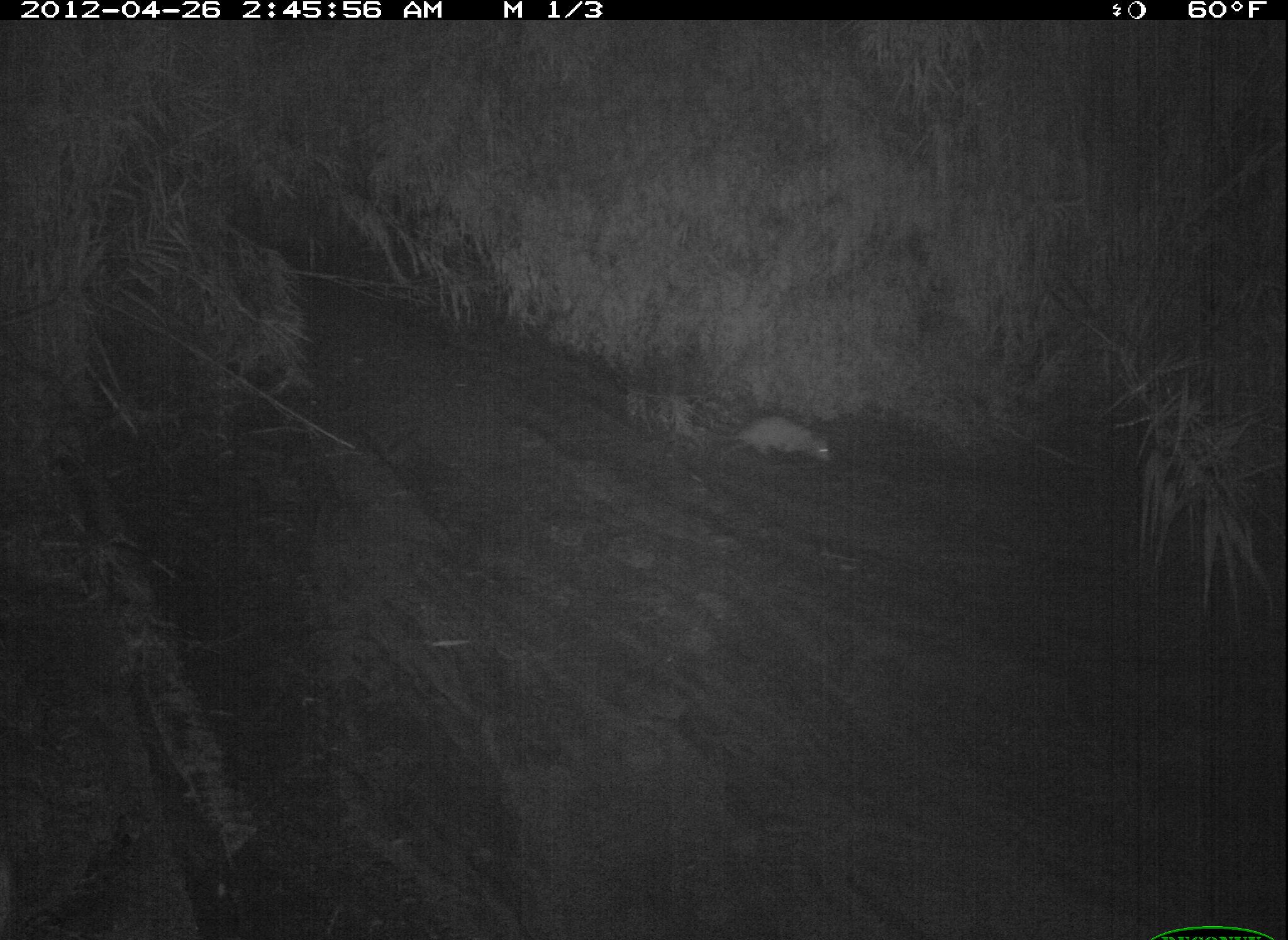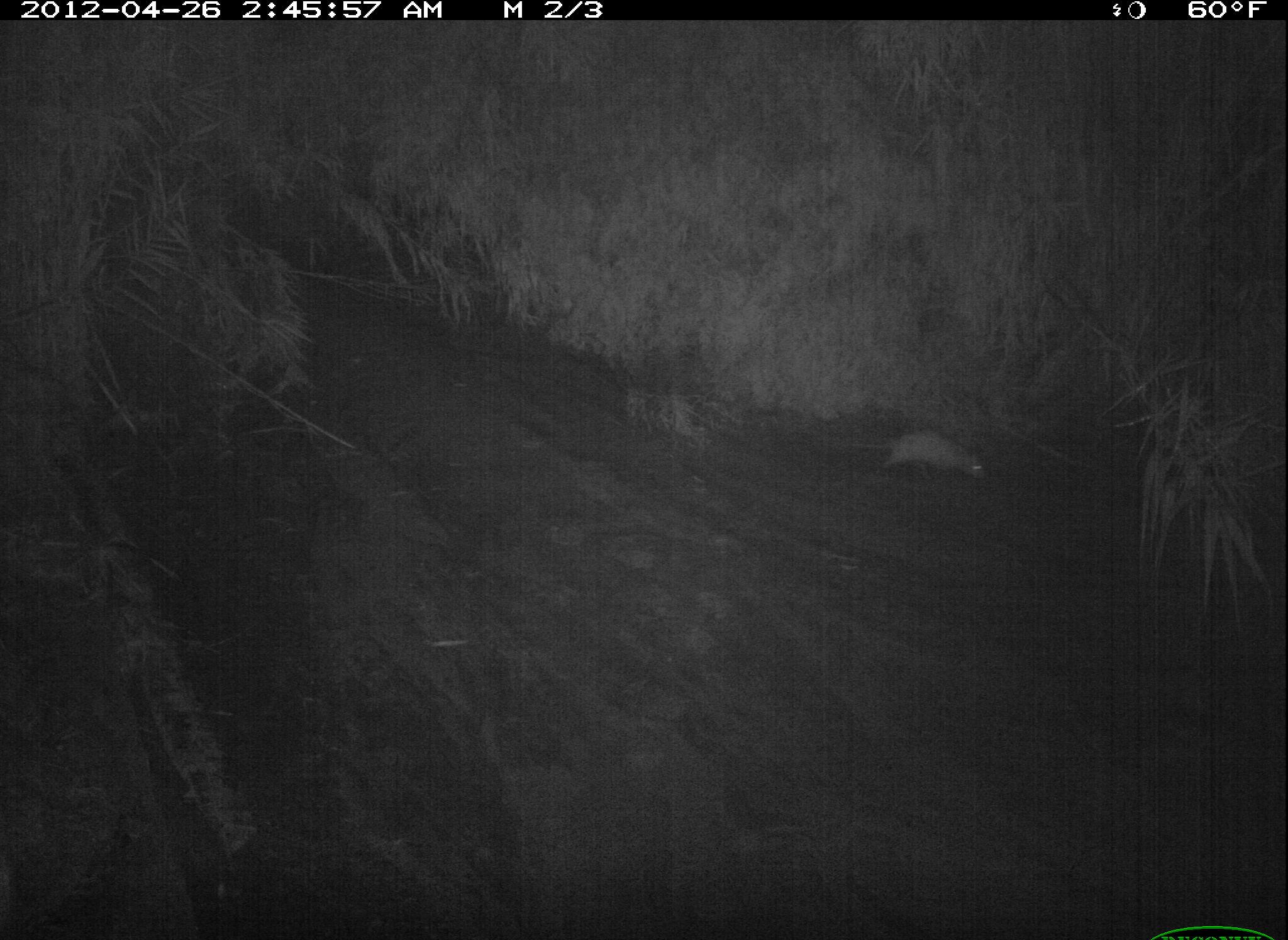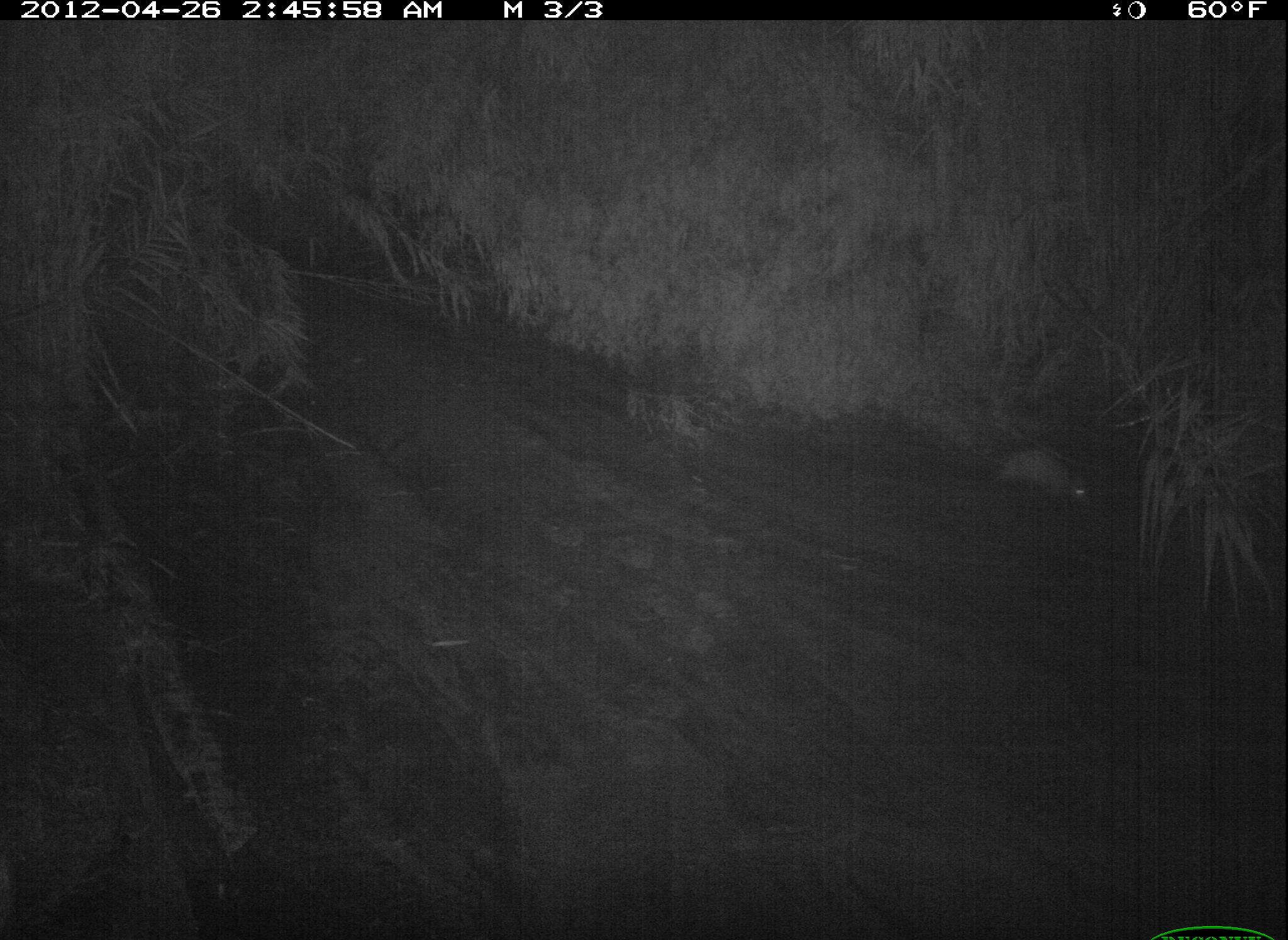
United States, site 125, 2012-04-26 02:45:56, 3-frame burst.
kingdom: Animalia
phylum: Chordata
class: Mammalia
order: Didelphimorphia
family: Didelphidae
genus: Didelphis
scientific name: Didelphis virginiana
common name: virginia opossum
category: opossum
Opossum (virginia opossum) (Didelphis virginiana).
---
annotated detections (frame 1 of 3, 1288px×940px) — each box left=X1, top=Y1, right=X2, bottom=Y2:
opossum: left=699, top=409, right=842, bottom=470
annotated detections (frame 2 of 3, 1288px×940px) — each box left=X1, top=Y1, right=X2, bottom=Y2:
opossum: left=823, top=422, right=995, bottom=488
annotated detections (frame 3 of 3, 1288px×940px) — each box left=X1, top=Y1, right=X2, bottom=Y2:
opossum: left=978, top=445, right=1098, bottom=506